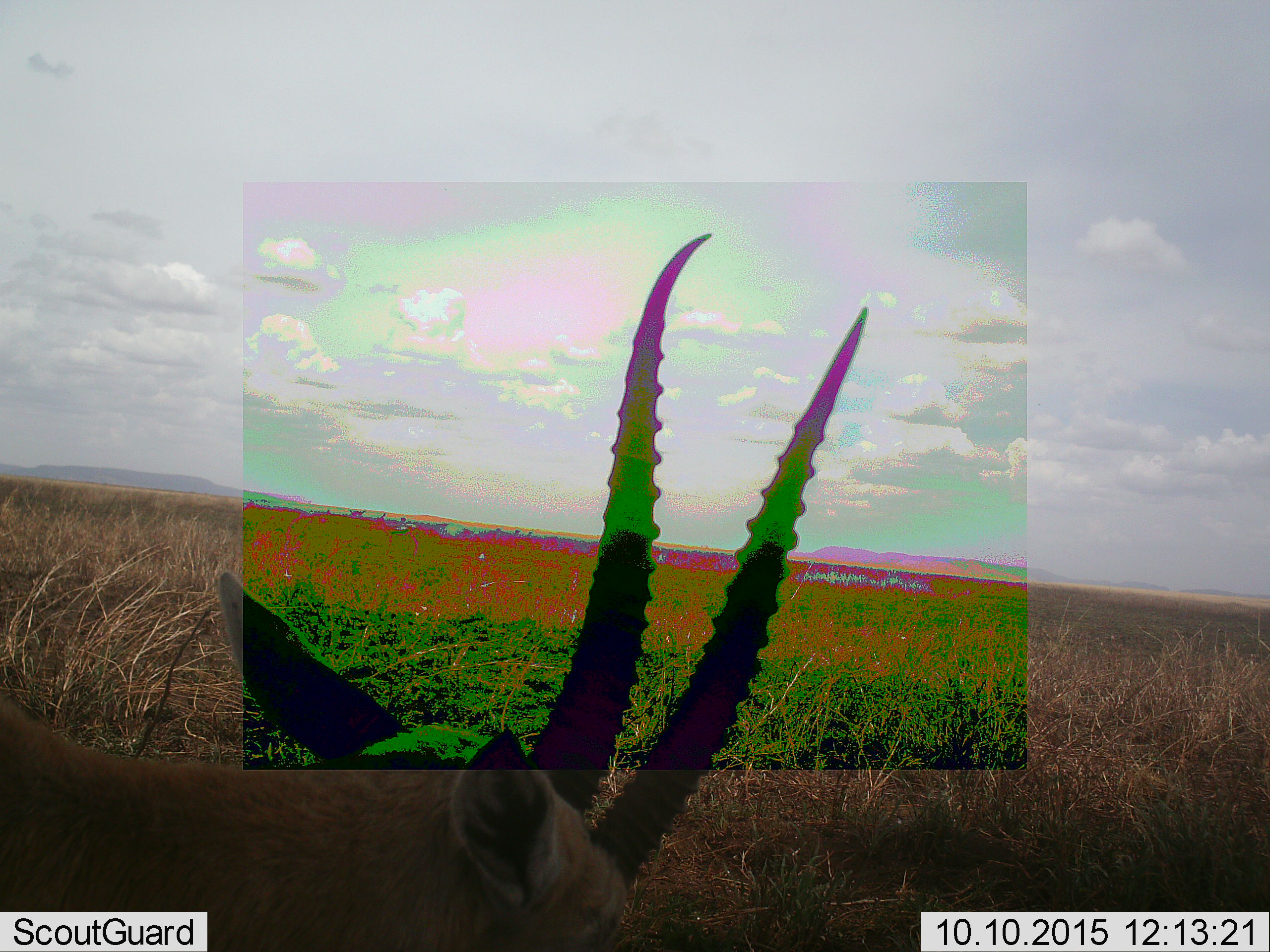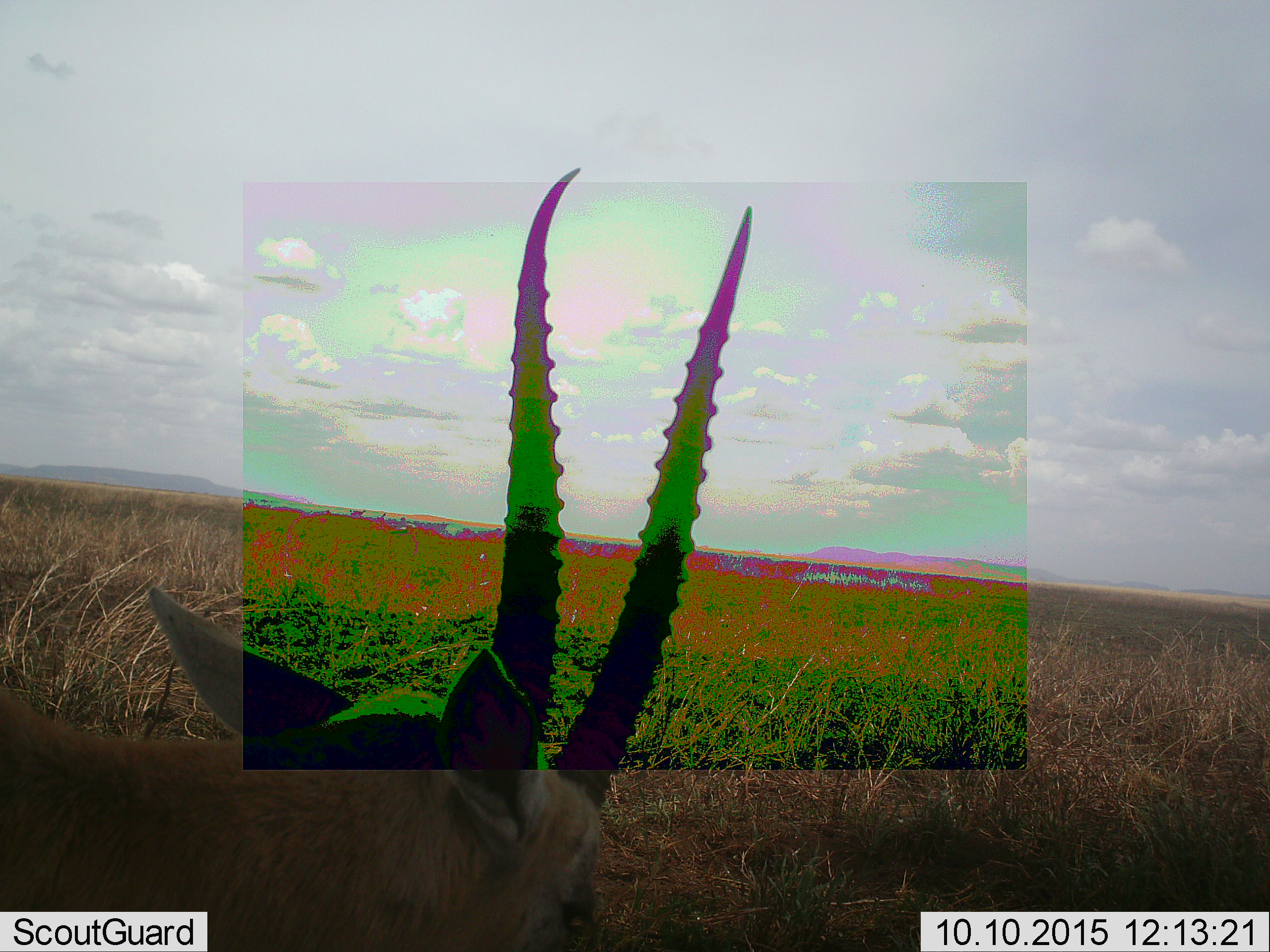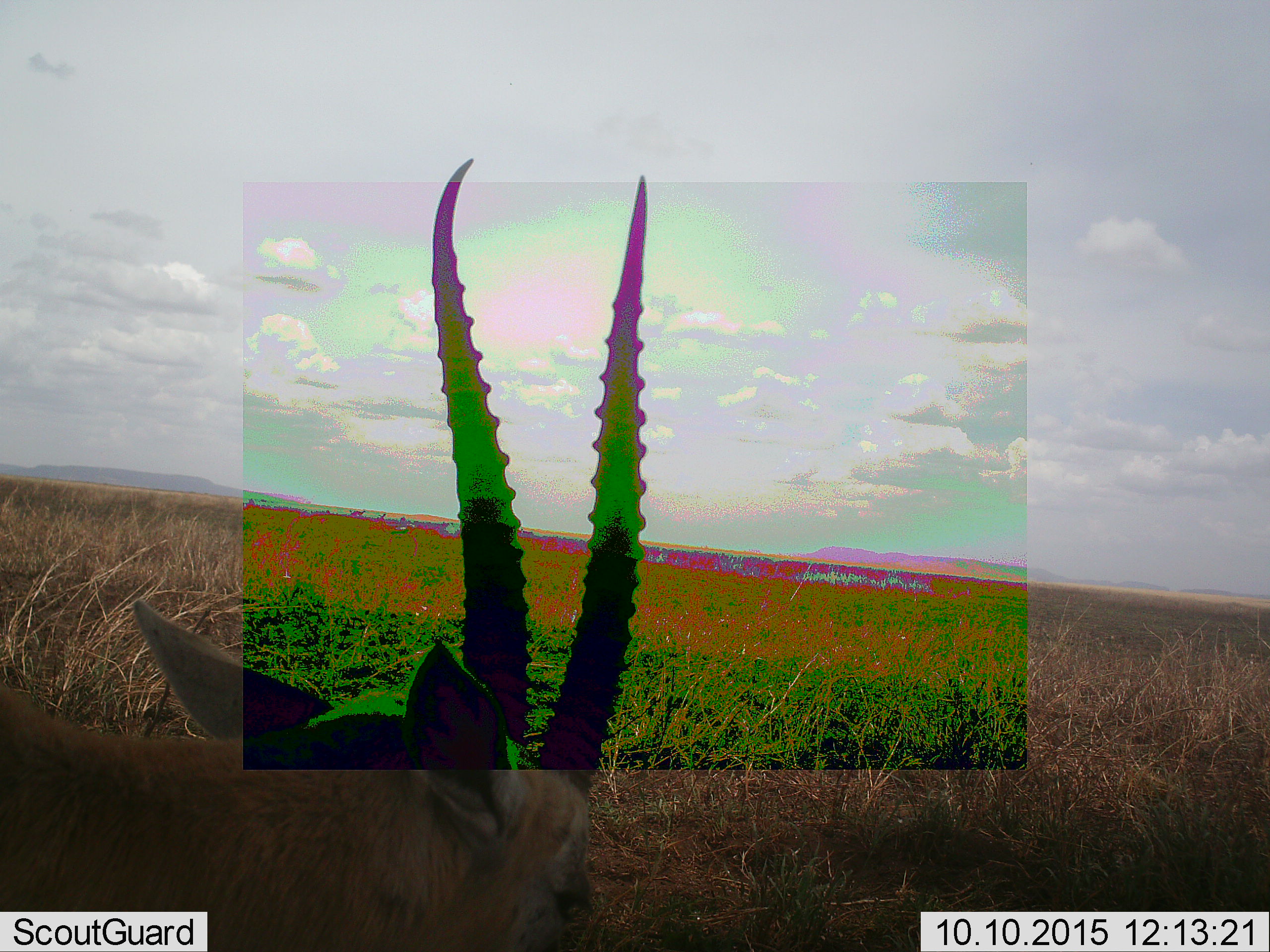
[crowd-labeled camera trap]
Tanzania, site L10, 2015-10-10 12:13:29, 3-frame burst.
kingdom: Animalia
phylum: Chordata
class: Mammalia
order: Artiodactyla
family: Bovidae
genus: Eudorcas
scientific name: Eudorcas thomsonii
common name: thomson's gazelle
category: gazellethomsons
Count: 1.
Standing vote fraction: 50%.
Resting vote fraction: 0%.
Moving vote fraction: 17%.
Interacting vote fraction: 17%.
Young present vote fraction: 0%.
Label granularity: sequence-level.